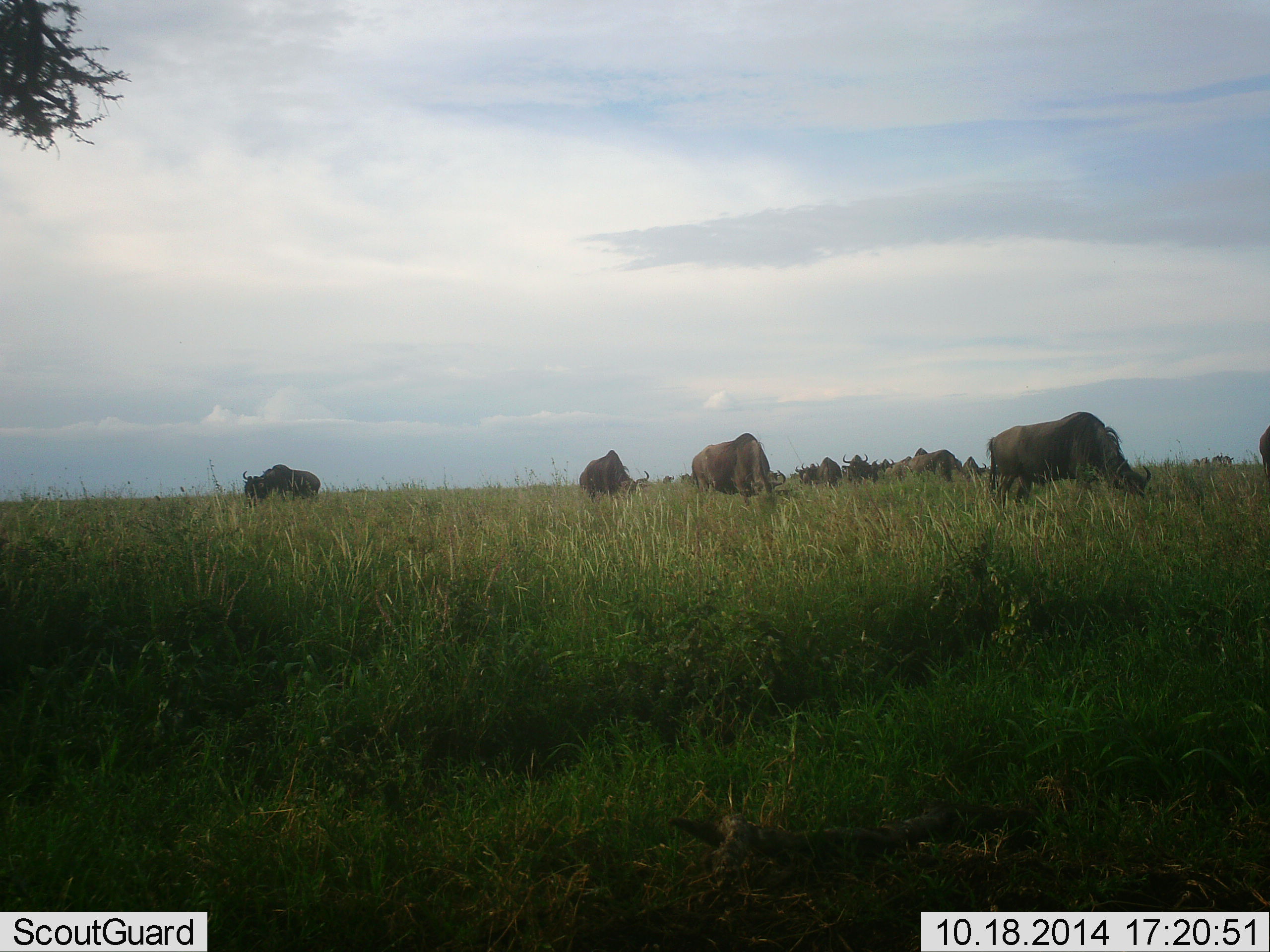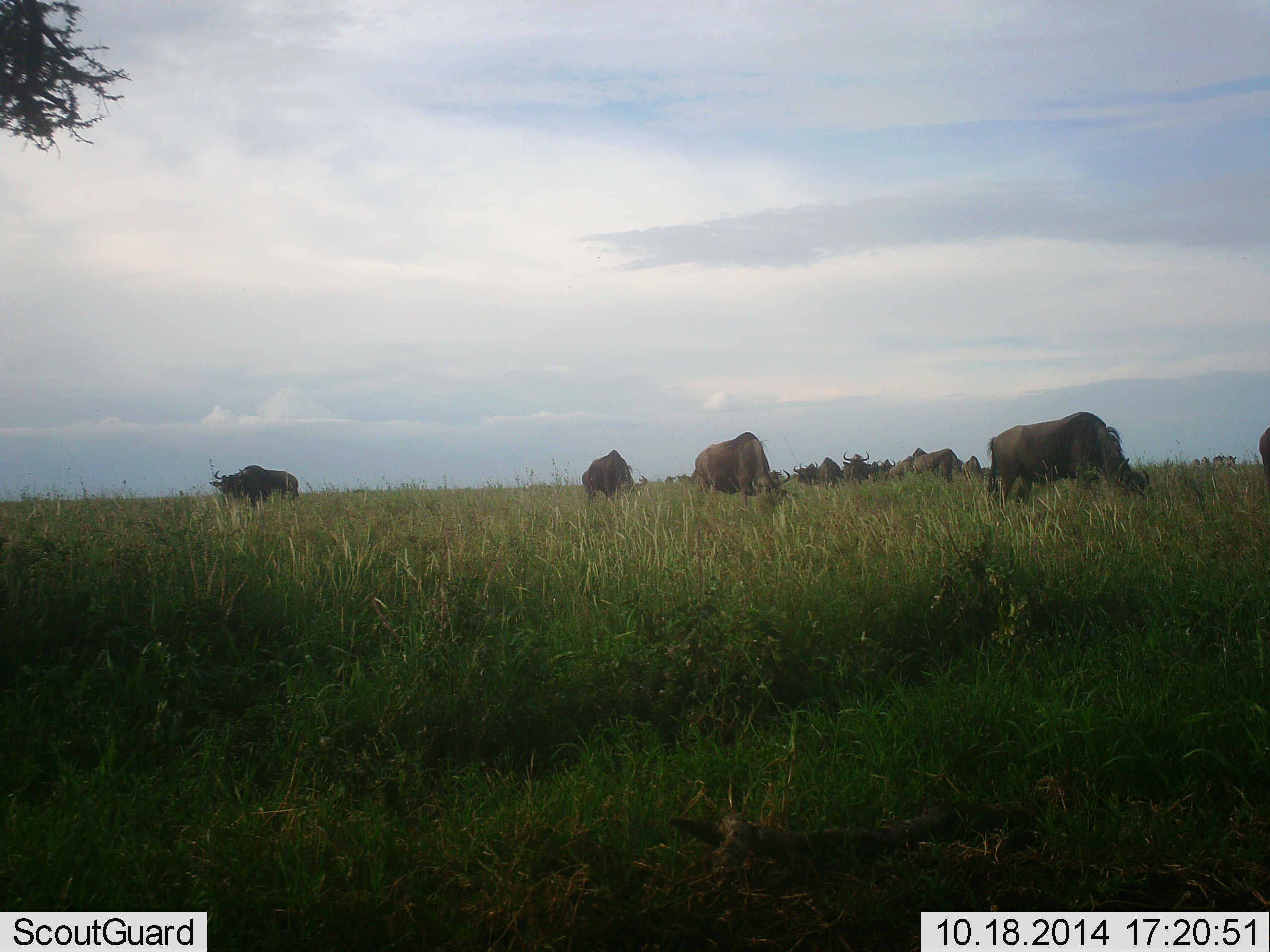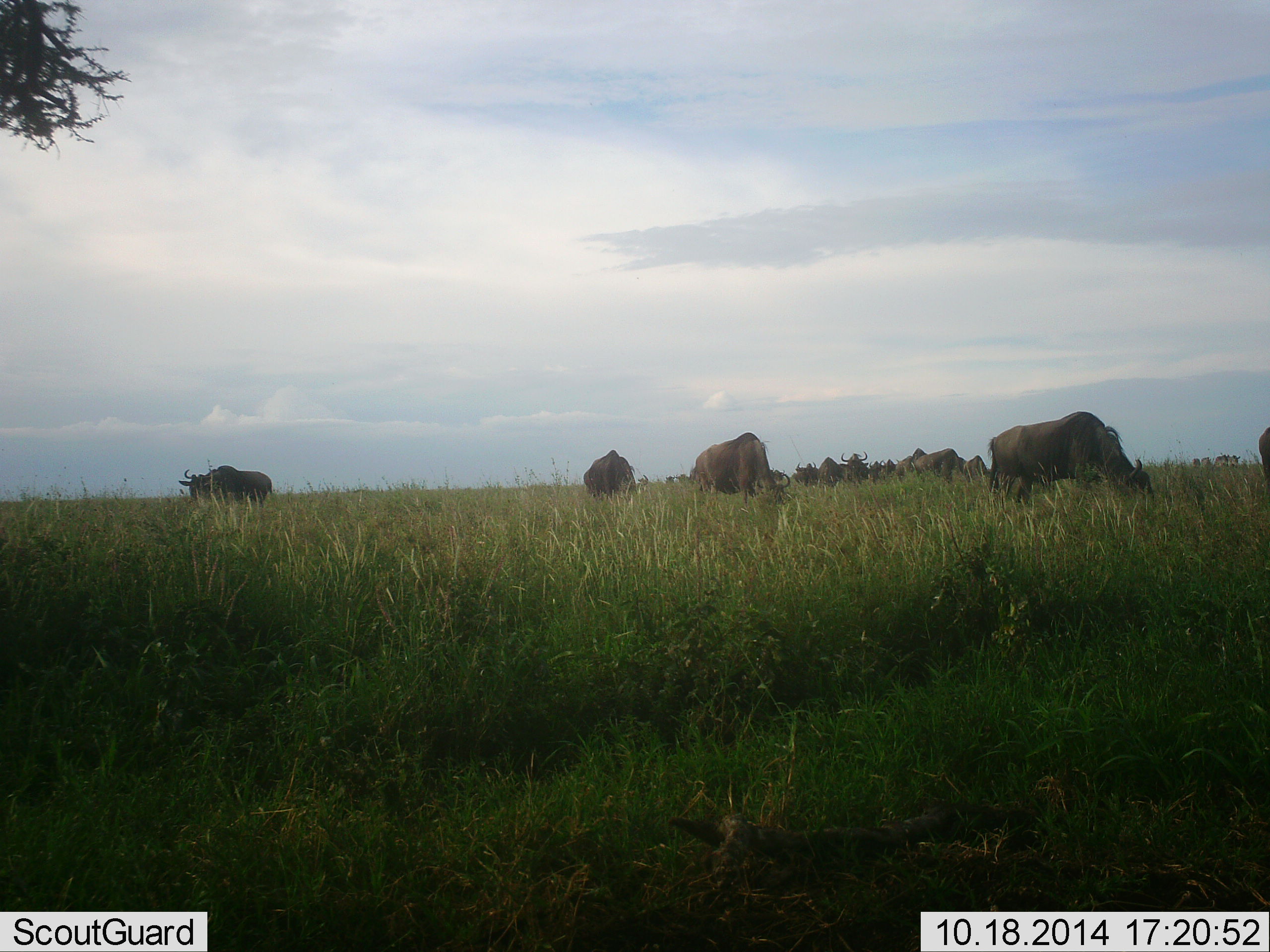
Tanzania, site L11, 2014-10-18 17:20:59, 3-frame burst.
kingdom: Animalia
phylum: Chordata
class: Mammalia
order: Artiodactyla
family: Bovidae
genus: Connochaetes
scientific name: Connochaetes taurinus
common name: blue wildebeest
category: wildebeest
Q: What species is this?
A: Wildebeest (blue wildebeest) (Connochaetes taurinus).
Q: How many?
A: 11-50.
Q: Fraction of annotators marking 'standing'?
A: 20%.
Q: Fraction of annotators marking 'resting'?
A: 0%.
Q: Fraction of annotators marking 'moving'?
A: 20%.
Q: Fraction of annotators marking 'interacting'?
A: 0%.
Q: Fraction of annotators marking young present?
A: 0%.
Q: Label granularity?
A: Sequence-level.